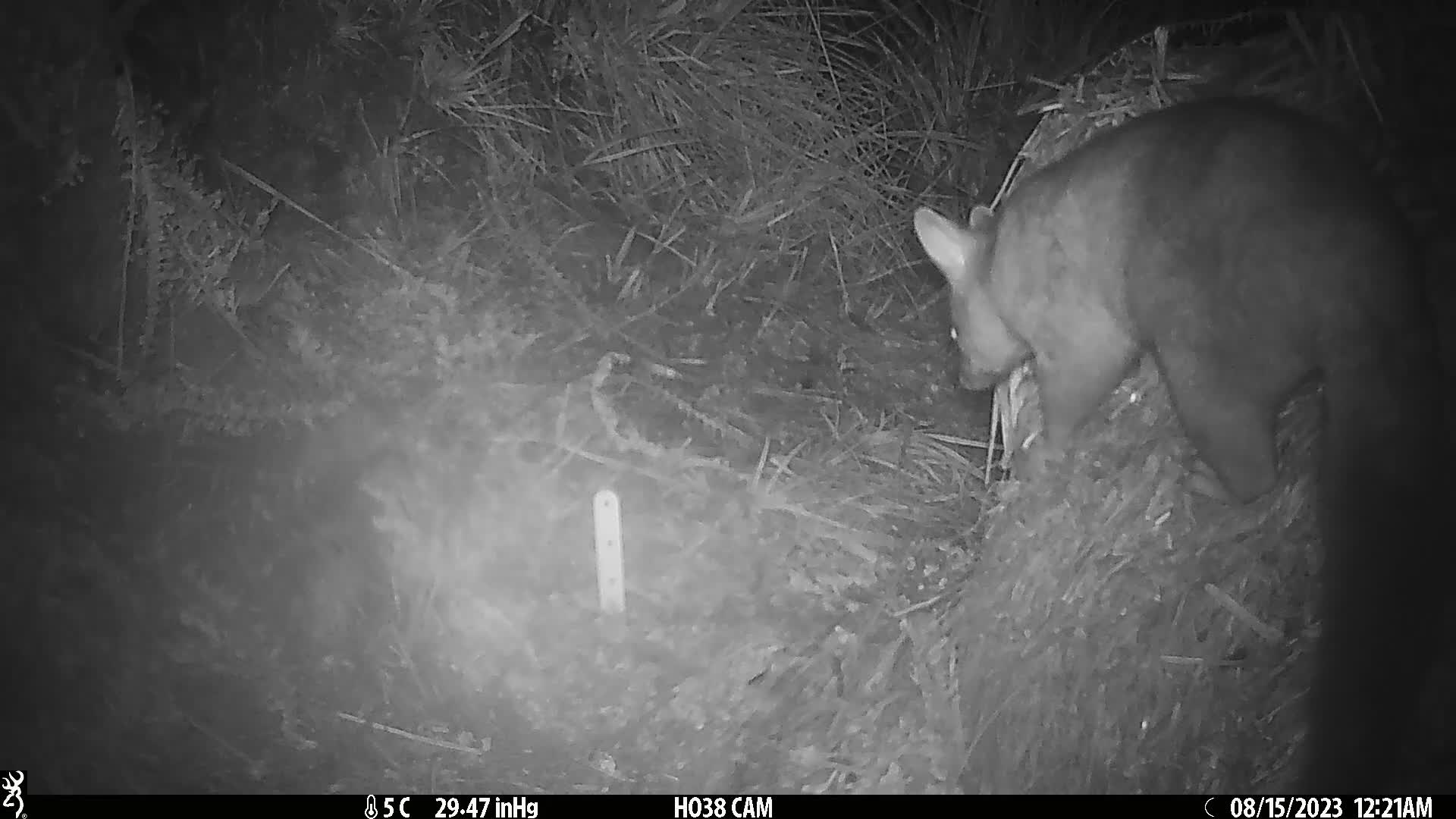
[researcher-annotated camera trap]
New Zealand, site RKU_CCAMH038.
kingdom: Animalia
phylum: Chordata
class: Mammalia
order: Diprotodontia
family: Phalangeridae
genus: Trichosurus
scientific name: Trichosurus vulpecula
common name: common brushtail possum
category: possum